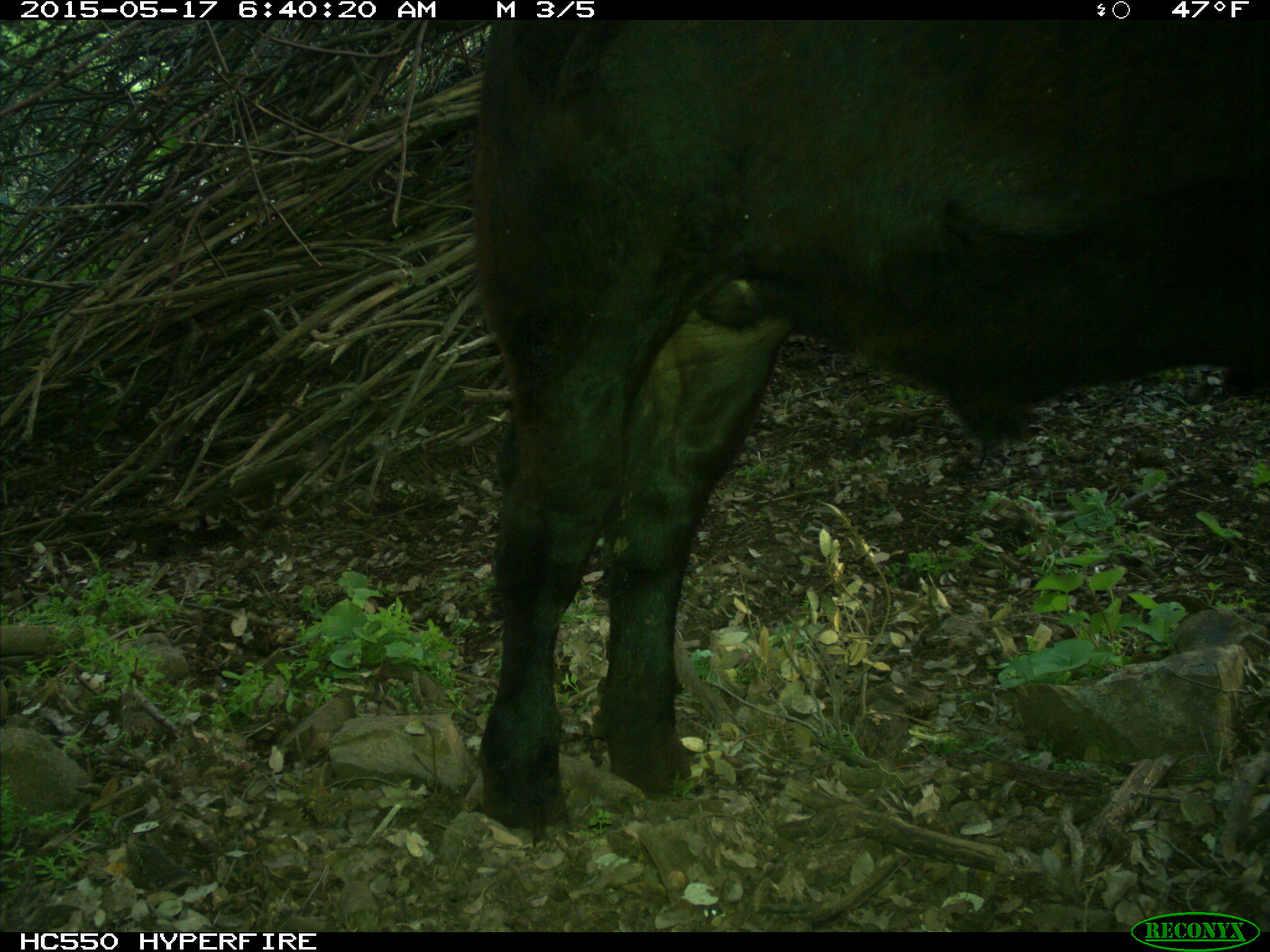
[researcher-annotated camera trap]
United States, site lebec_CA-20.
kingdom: Animalia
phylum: Chordata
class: Mammalia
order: Artiodactyla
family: Bovidae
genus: Bos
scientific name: Bos taurus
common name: domestic cow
Bos taurus (domestic cow).